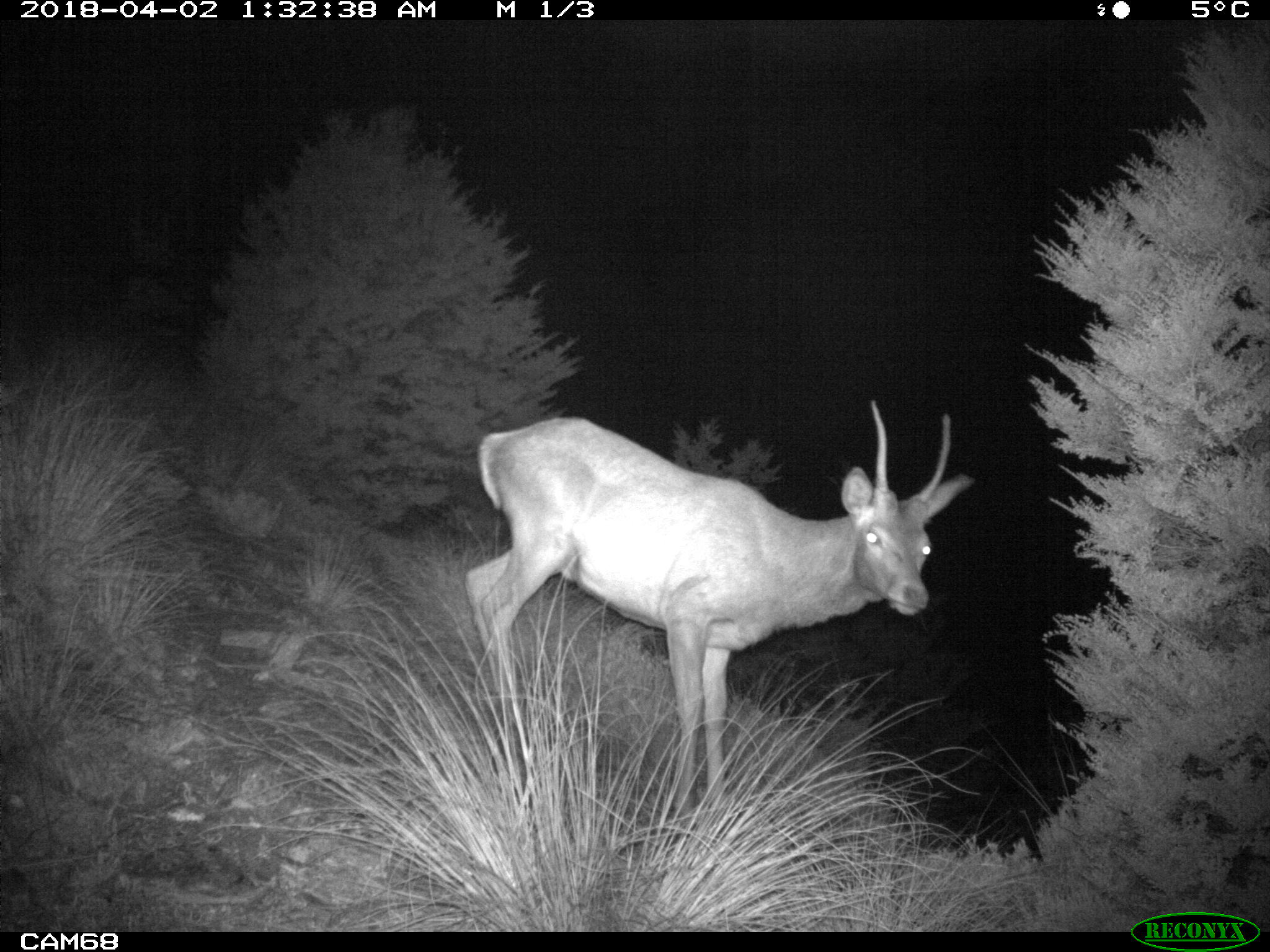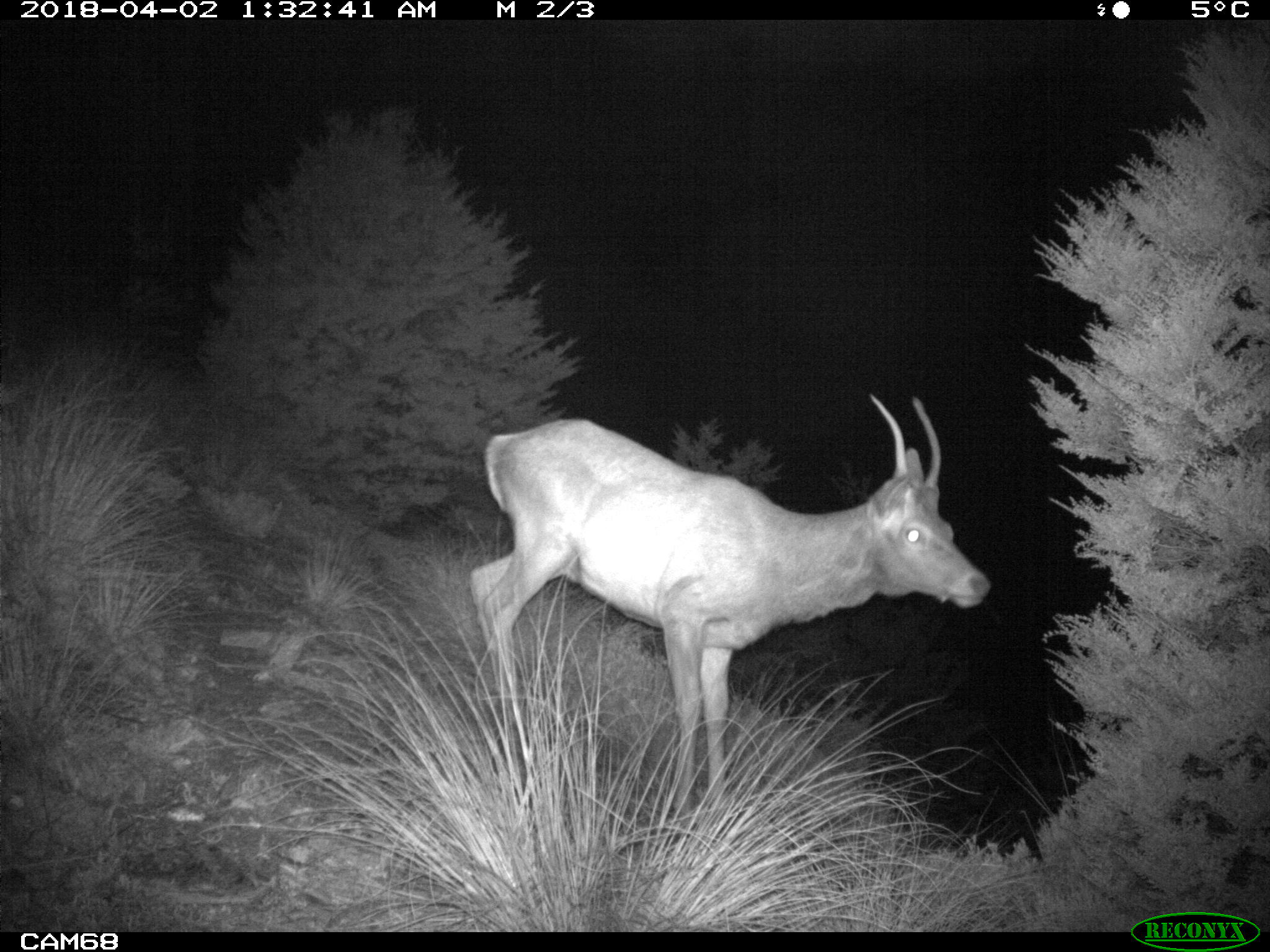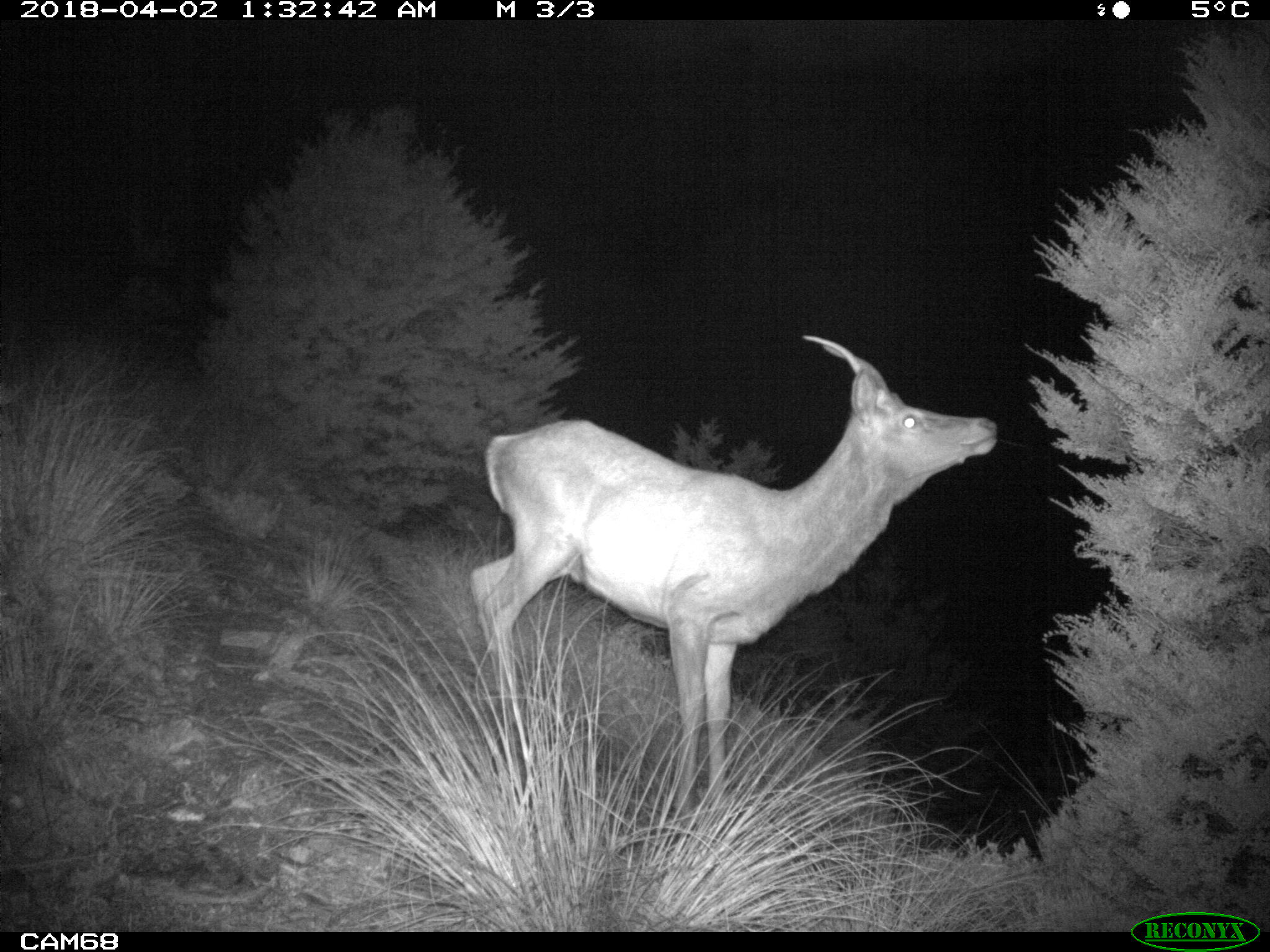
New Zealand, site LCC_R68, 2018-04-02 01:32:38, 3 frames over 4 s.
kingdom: Animalia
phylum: Chordata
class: Mammalia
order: Artiodactyla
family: Cervidae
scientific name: Cervidae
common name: deer